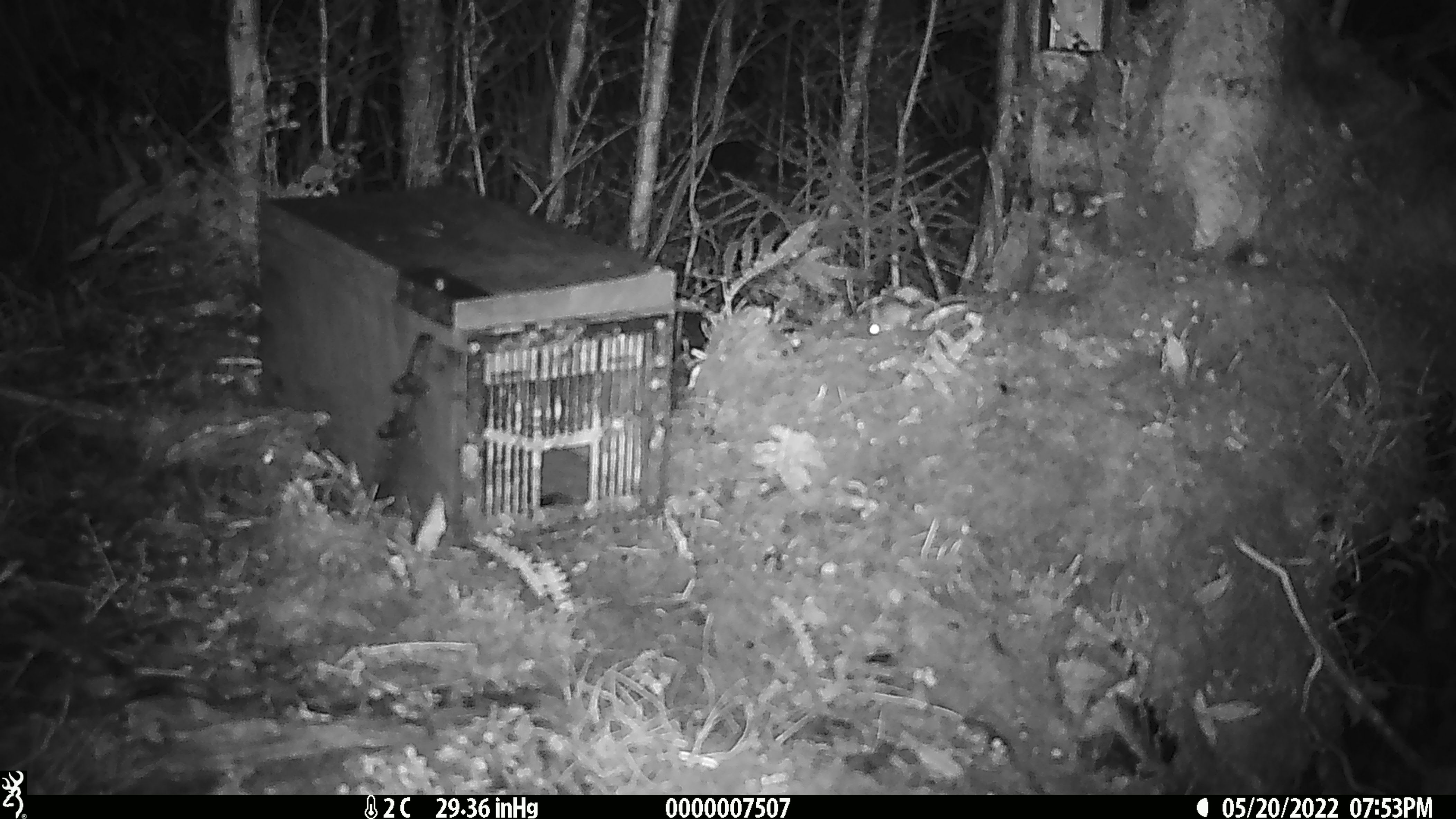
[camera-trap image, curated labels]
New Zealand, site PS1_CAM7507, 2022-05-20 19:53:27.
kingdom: Animalia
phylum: Chordata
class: Mammalia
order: Rodentia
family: Muridae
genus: Mus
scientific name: Mus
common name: mouse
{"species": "mouse (Mus)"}